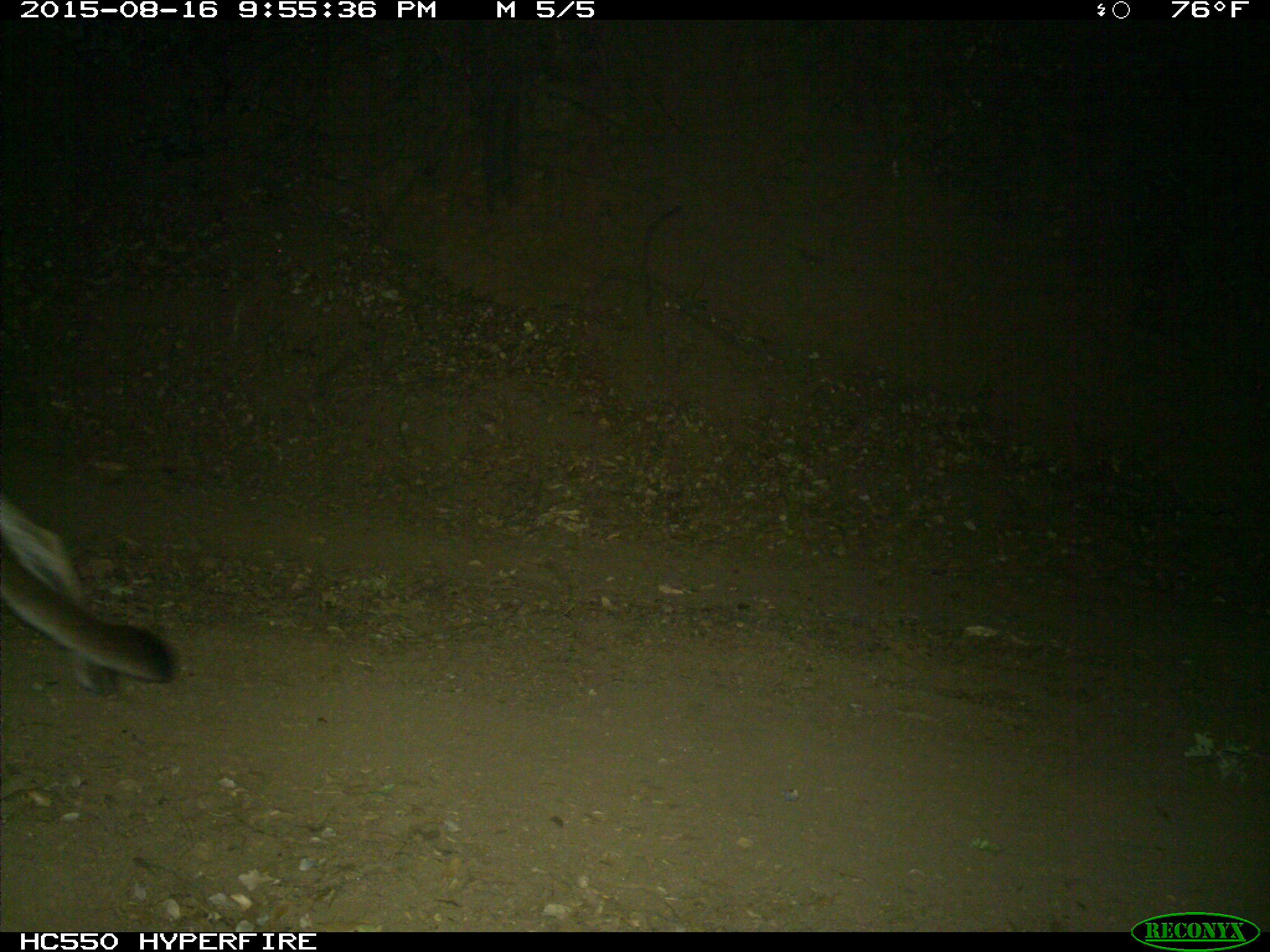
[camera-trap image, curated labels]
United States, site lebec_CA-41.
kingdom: Animalia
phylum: Chordata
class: Mammalia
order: Carnivora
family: Felidae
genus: Puma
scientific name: Puma concolor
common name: mountain lion